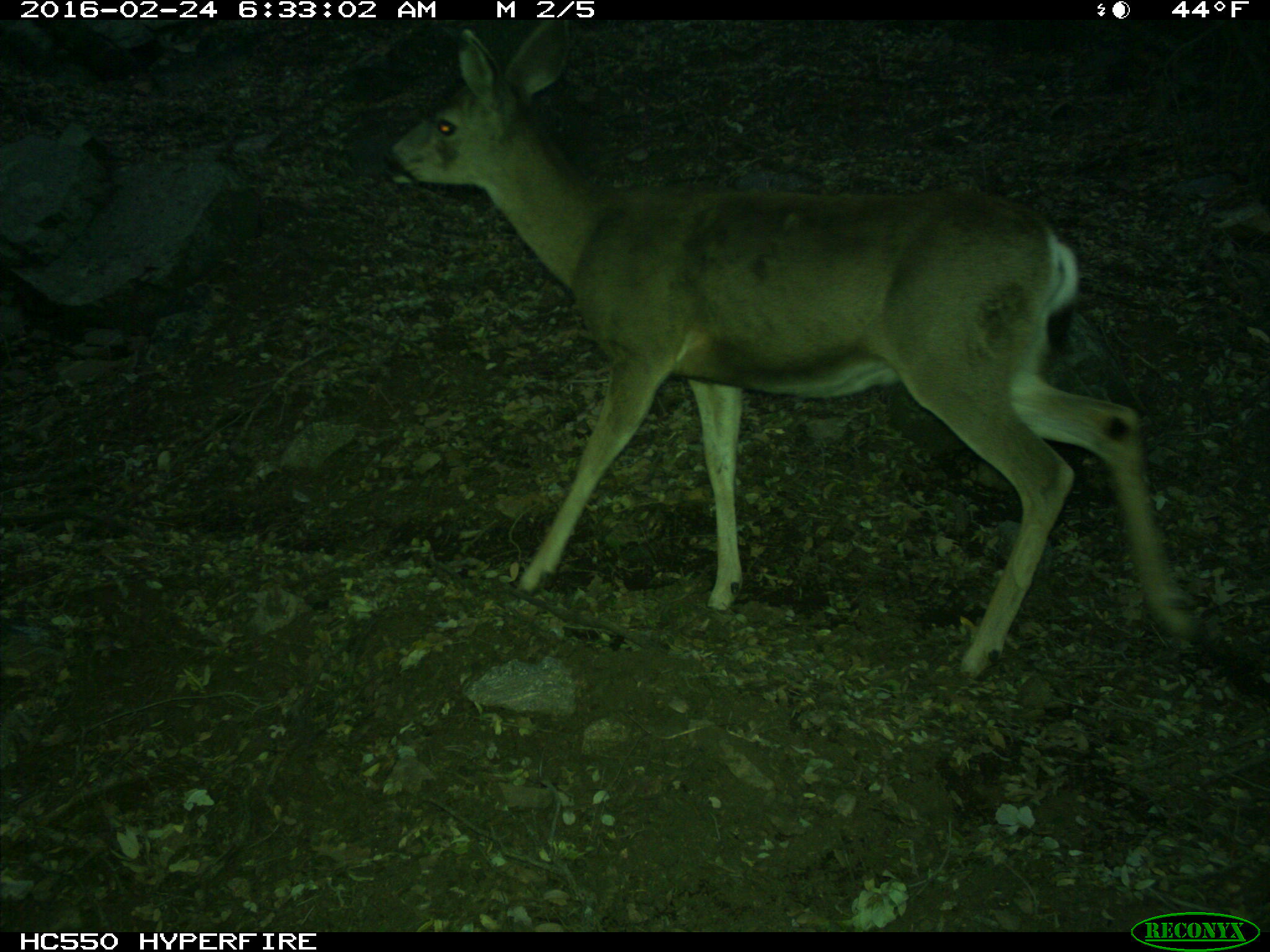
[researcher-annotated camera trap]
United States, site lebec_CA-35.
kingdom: Animalia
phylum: Chordata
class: Mammalia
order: Artiodactyla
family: Cervidae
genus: Odocoileus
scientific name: Odocoileus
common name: deer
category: unidentified deer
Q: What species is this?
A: Unidentified deer (deer) (Odocoileus).